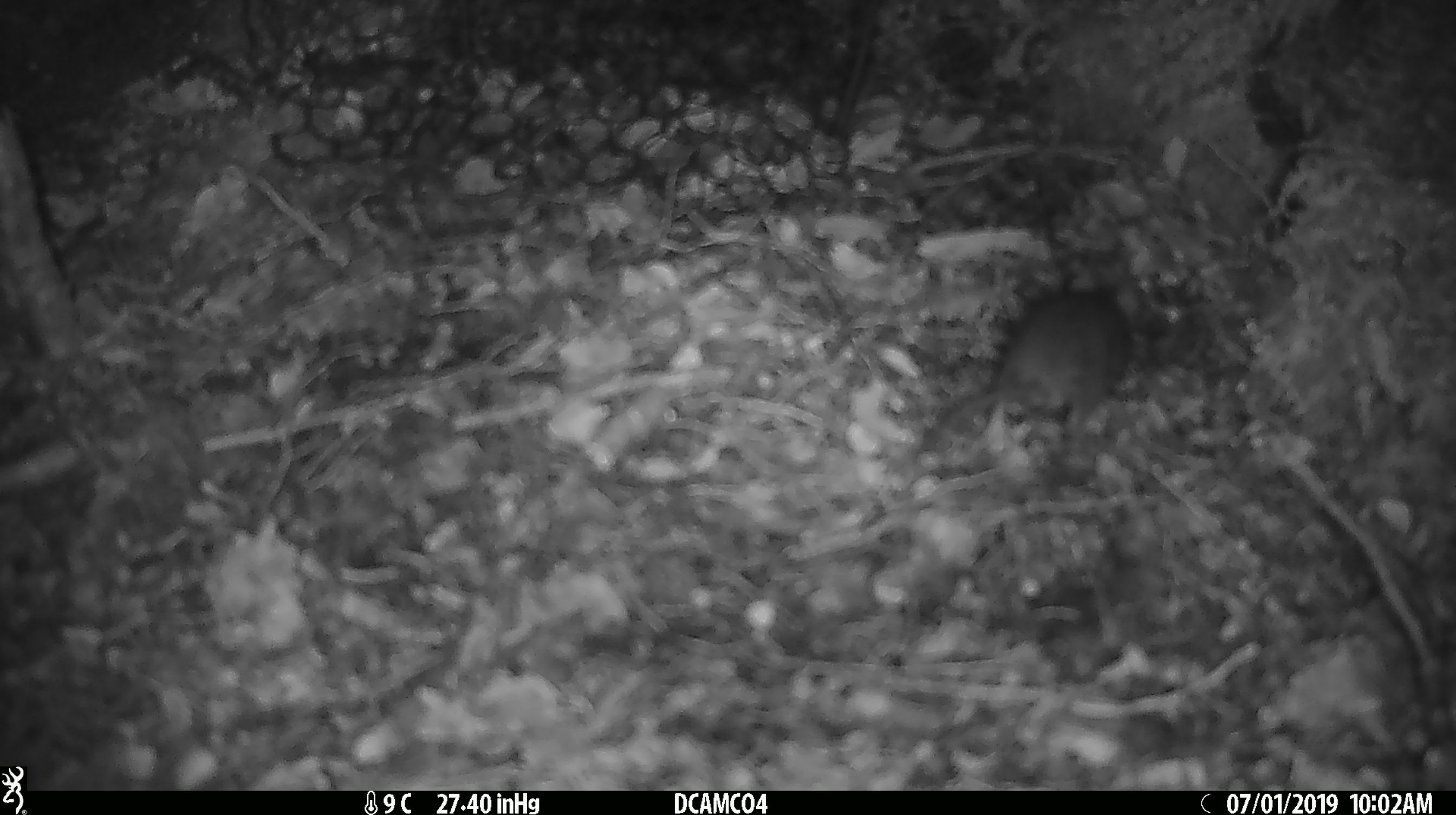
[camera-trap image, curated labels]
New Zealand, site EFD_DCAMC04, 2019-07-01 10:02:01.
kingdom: Animalia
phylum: Chordata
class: Mammalia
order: Rodentia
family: Muridae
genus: Mus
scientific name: Mus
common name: mouse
Mouse (Mus).